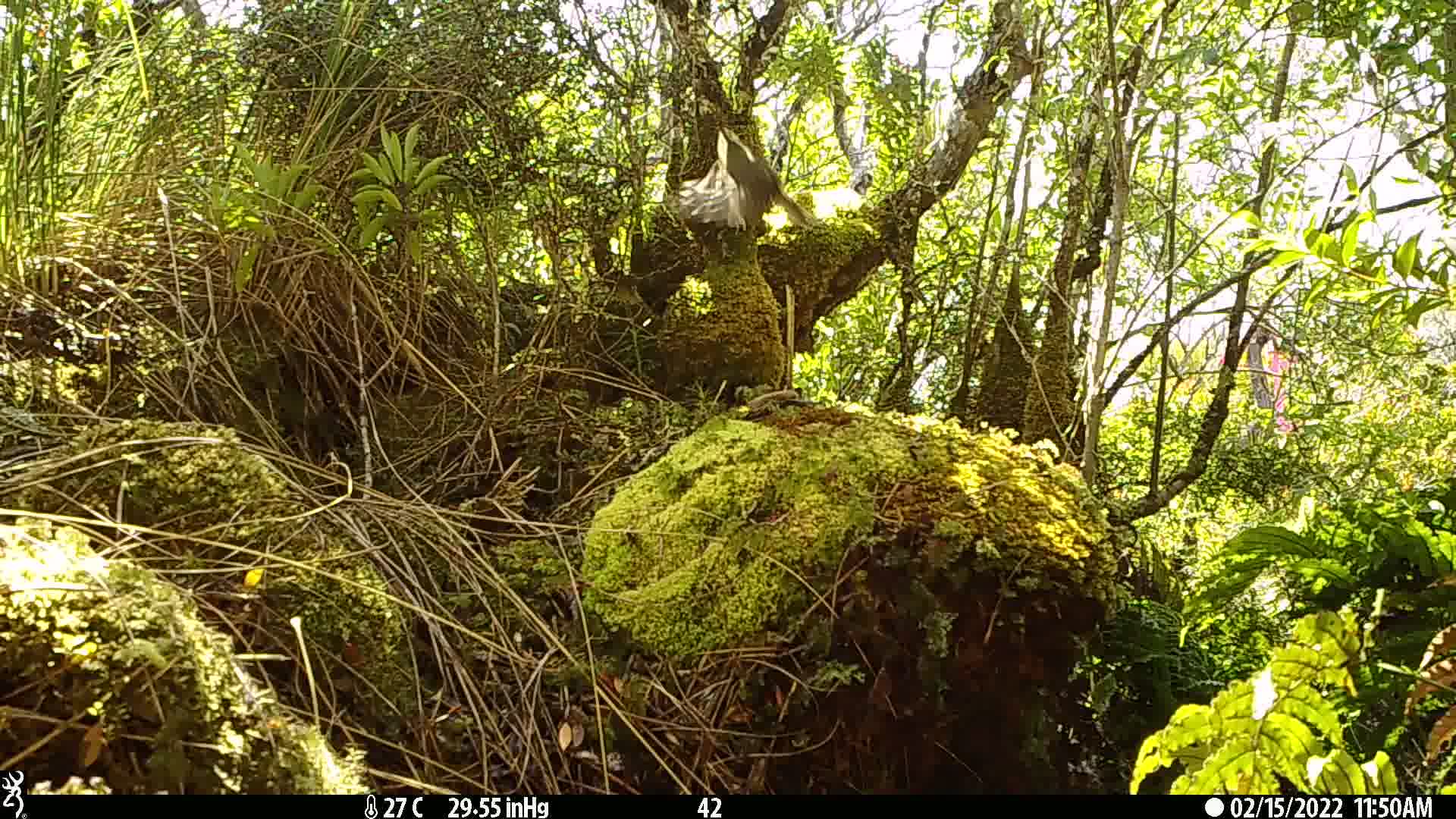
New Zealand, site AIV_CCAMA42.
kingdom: Animalia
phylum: Chordata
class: Aves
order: Passeriformes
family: Meliphagidae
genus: Anthornis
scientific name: Anthornis melanura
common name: new zealand bellbird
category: bellbird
Bellbird (new zealand bellbird) (Anthornis melanura).